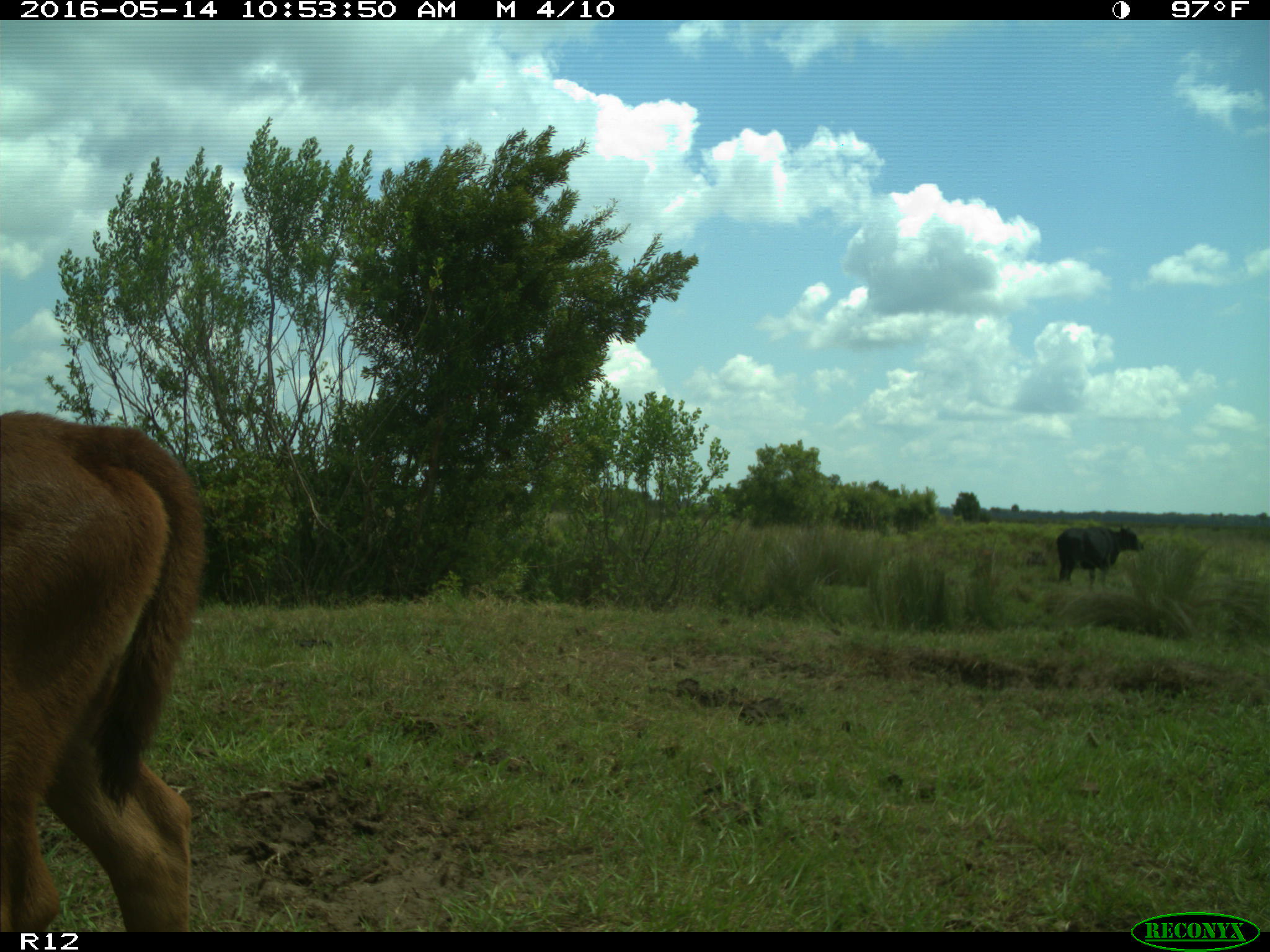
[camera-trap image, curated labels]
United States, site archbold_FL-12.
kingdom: Animalia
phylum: Chordata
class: Mammalia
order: Artiodactyla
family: Bovidae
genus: Bos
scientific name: Bos taurus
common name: domestic cow